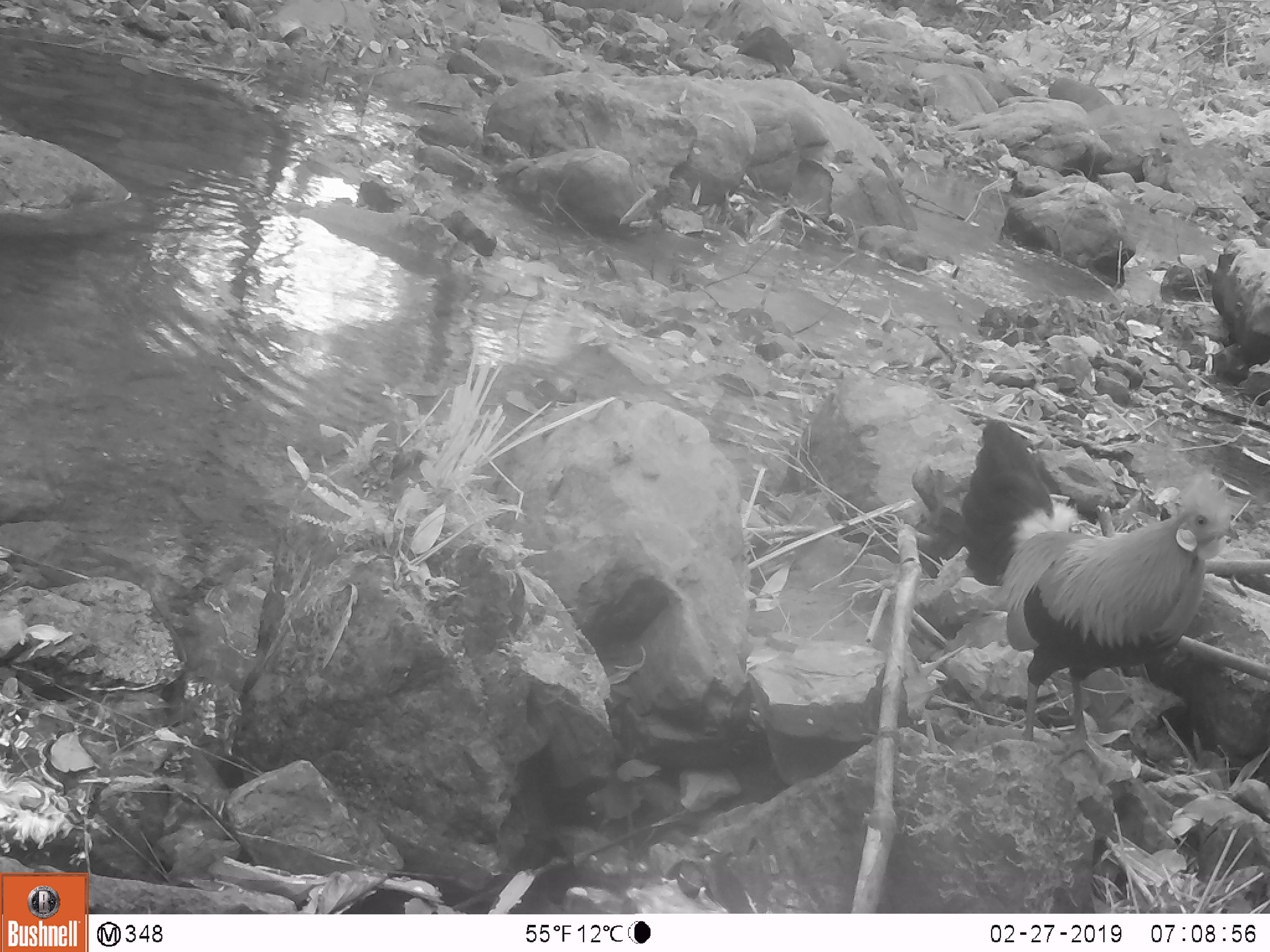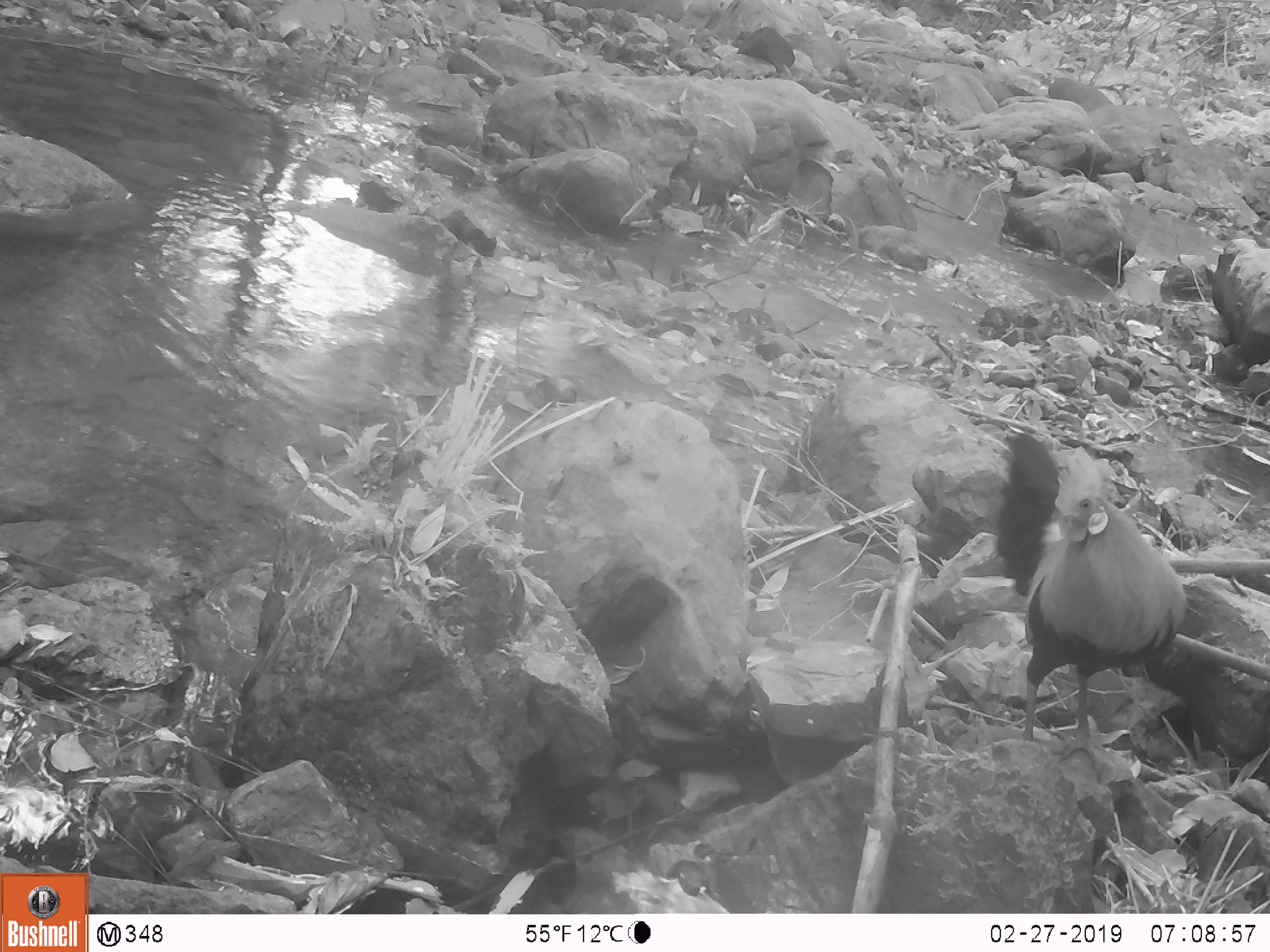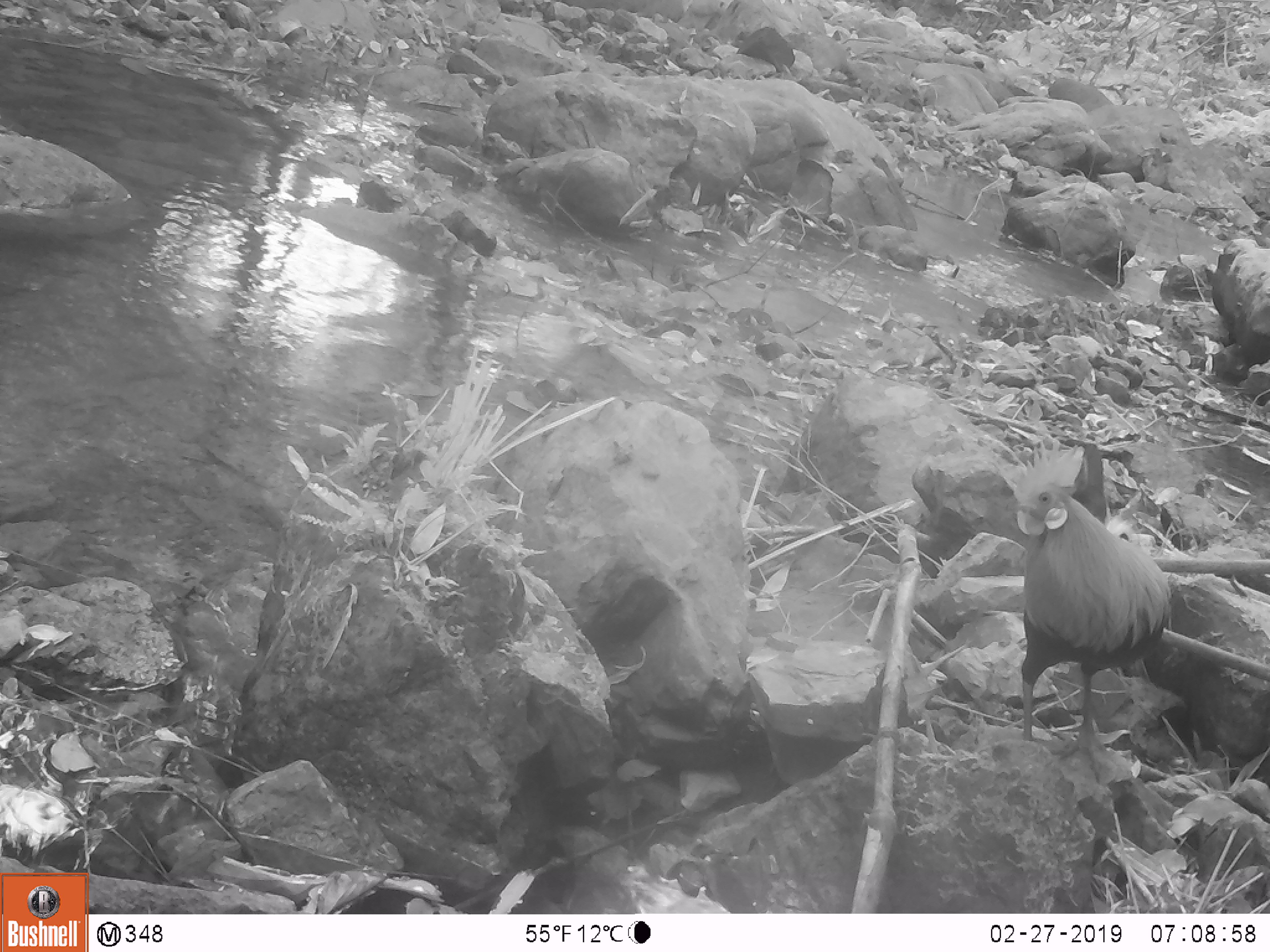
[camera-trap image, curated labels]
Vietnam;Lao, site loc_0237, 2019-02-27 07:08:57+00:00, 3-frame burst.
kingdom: Animalia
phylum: Chordata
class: Aves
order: Galliformes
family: Phasianidae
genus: Gallus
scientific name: Gallus gallus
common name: red junglefowl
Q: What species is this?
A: Red junglefowl (Gallus gallus).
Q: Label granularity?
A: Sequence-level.